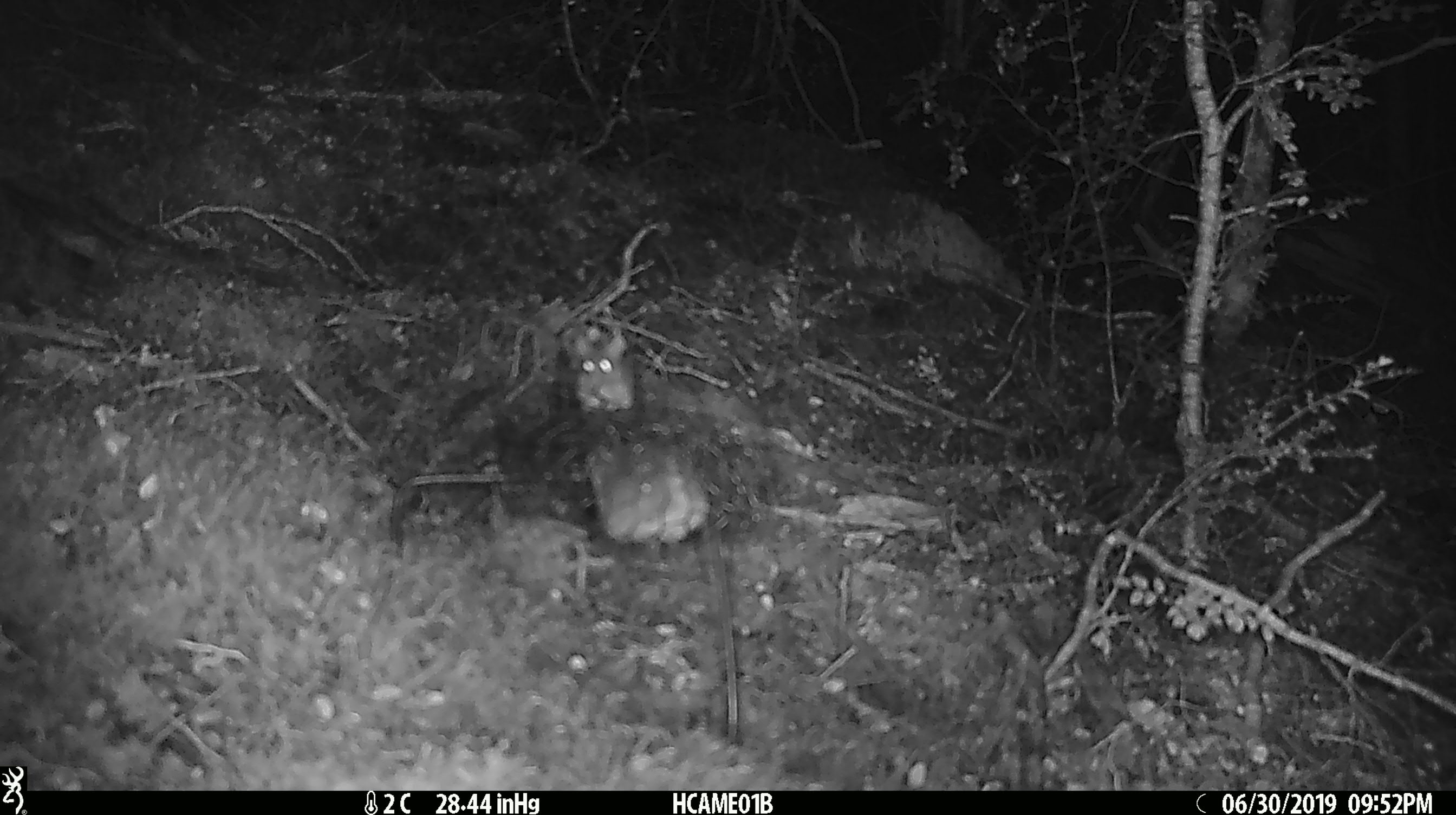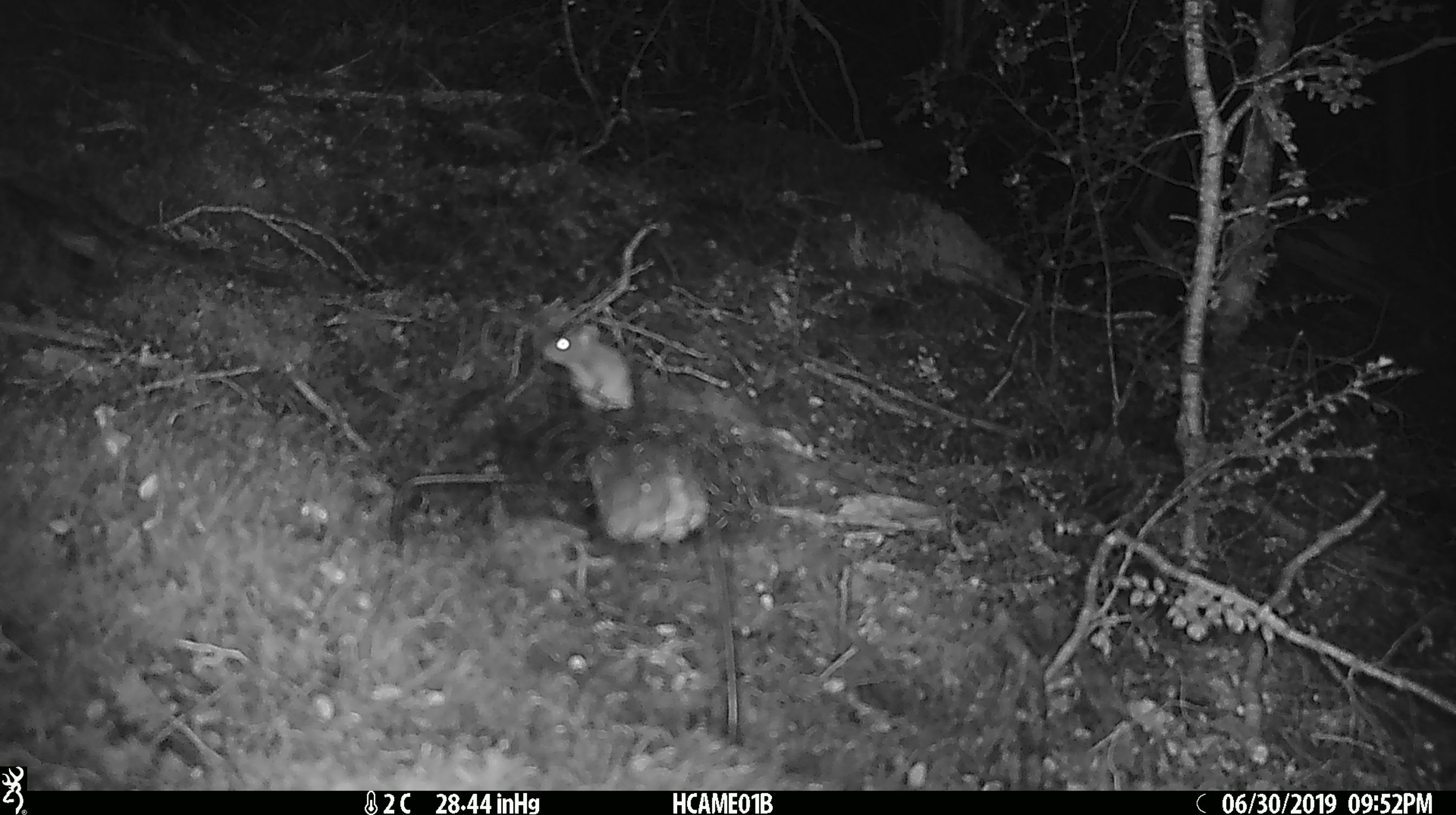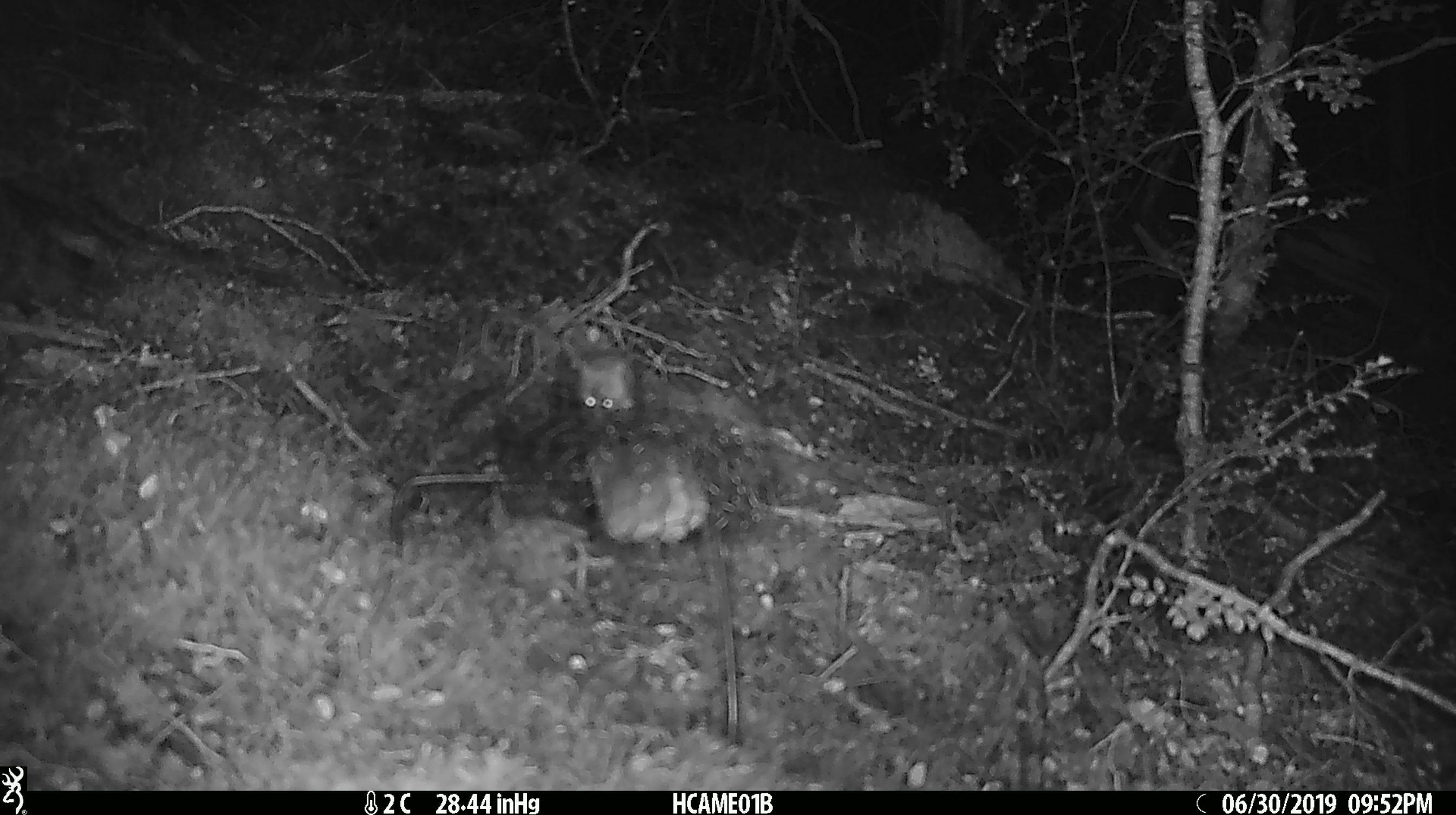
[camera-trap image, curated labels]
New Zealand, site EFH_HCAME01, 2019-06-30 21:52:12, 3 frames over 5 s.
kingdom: Animalia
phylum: Chordata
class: Mammalia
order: Rodentia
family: Muridae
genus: Mus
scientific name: Mus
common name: mouse